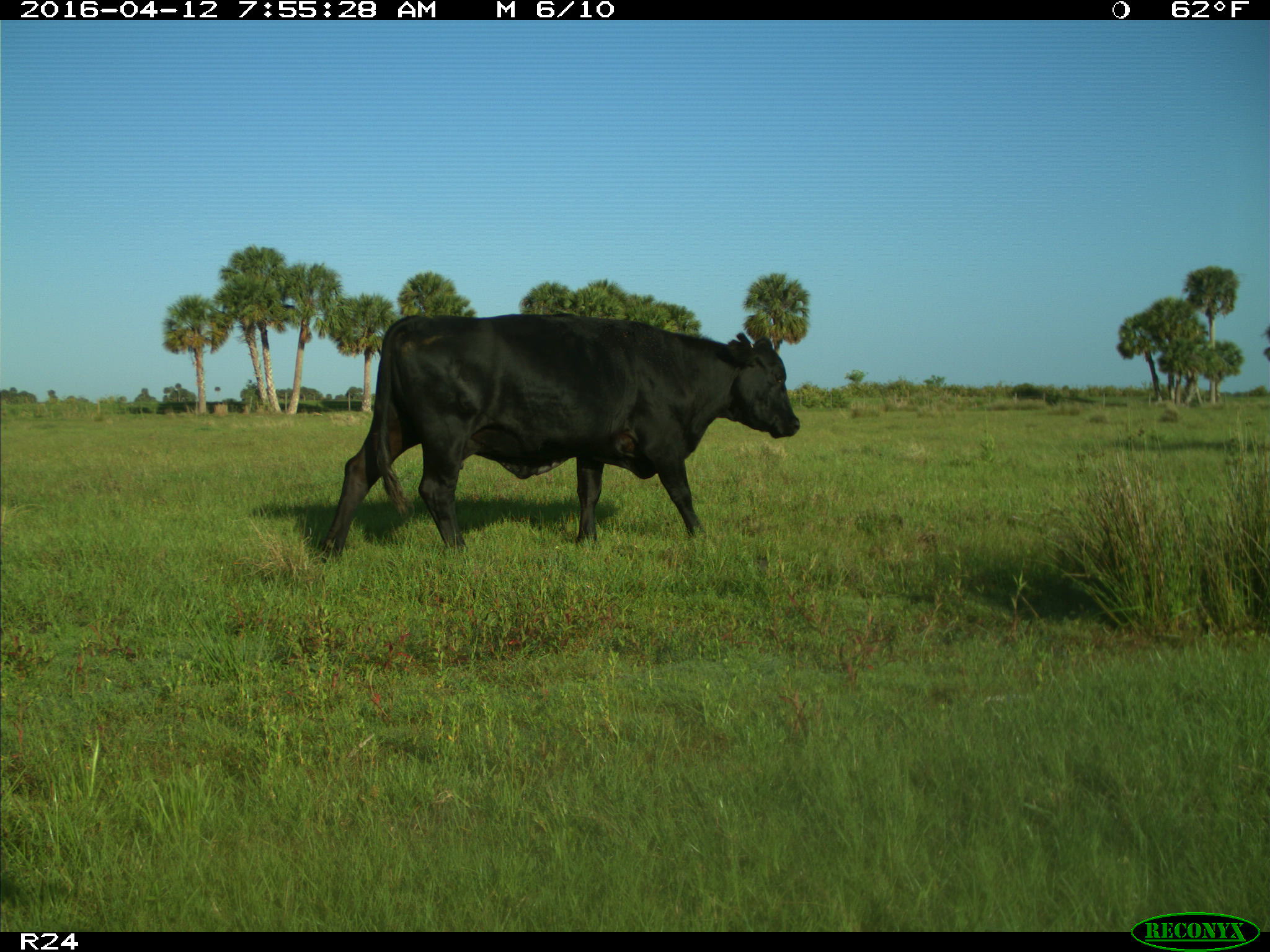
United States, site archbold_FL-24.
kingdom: Animalia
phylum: Chordata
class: Mammalia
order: Artiodactyla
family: Bovidae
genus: Bos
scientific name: Bos taurus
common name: domestic cow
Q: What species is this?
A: Bos taurus (domestic cow).